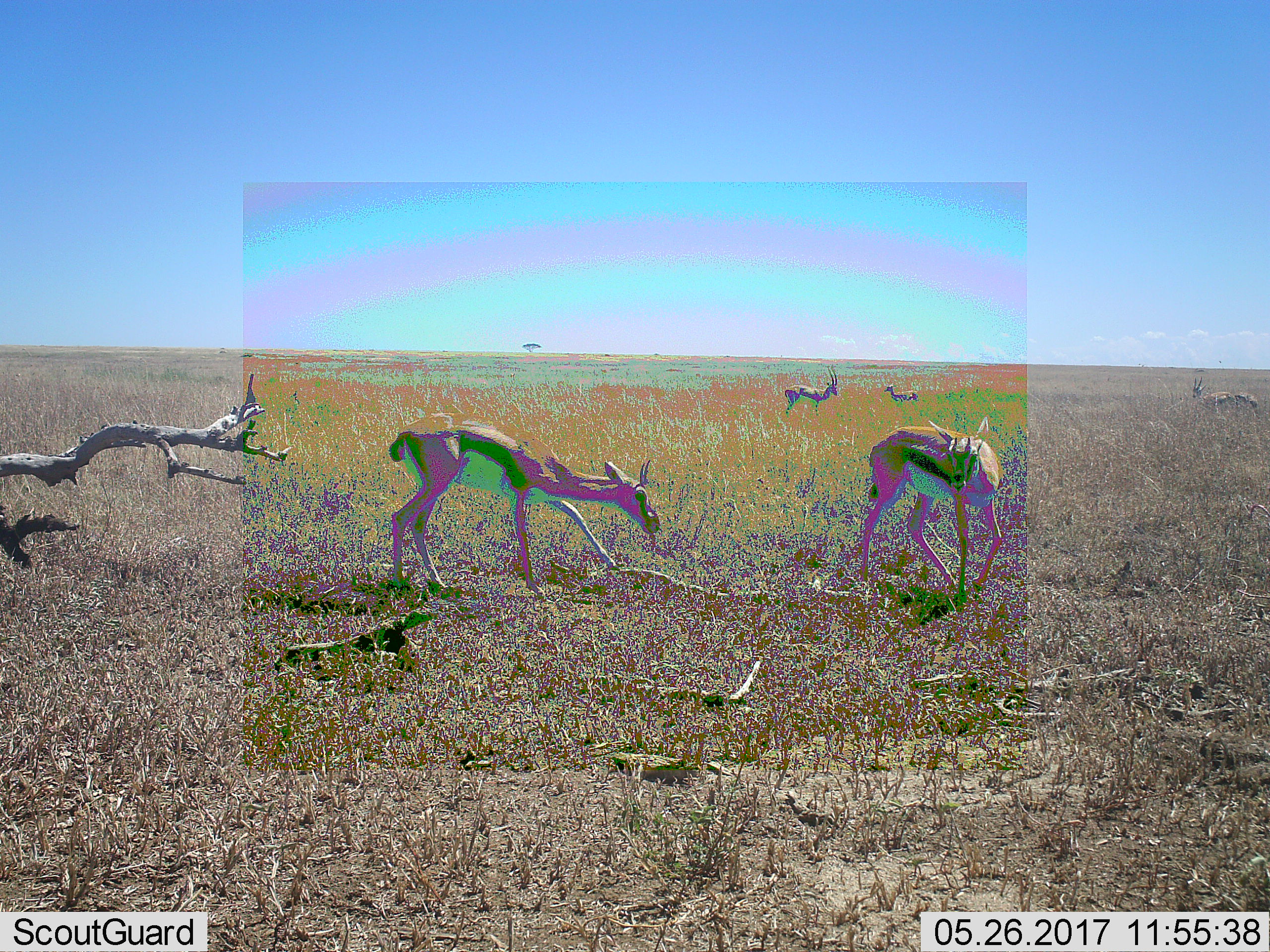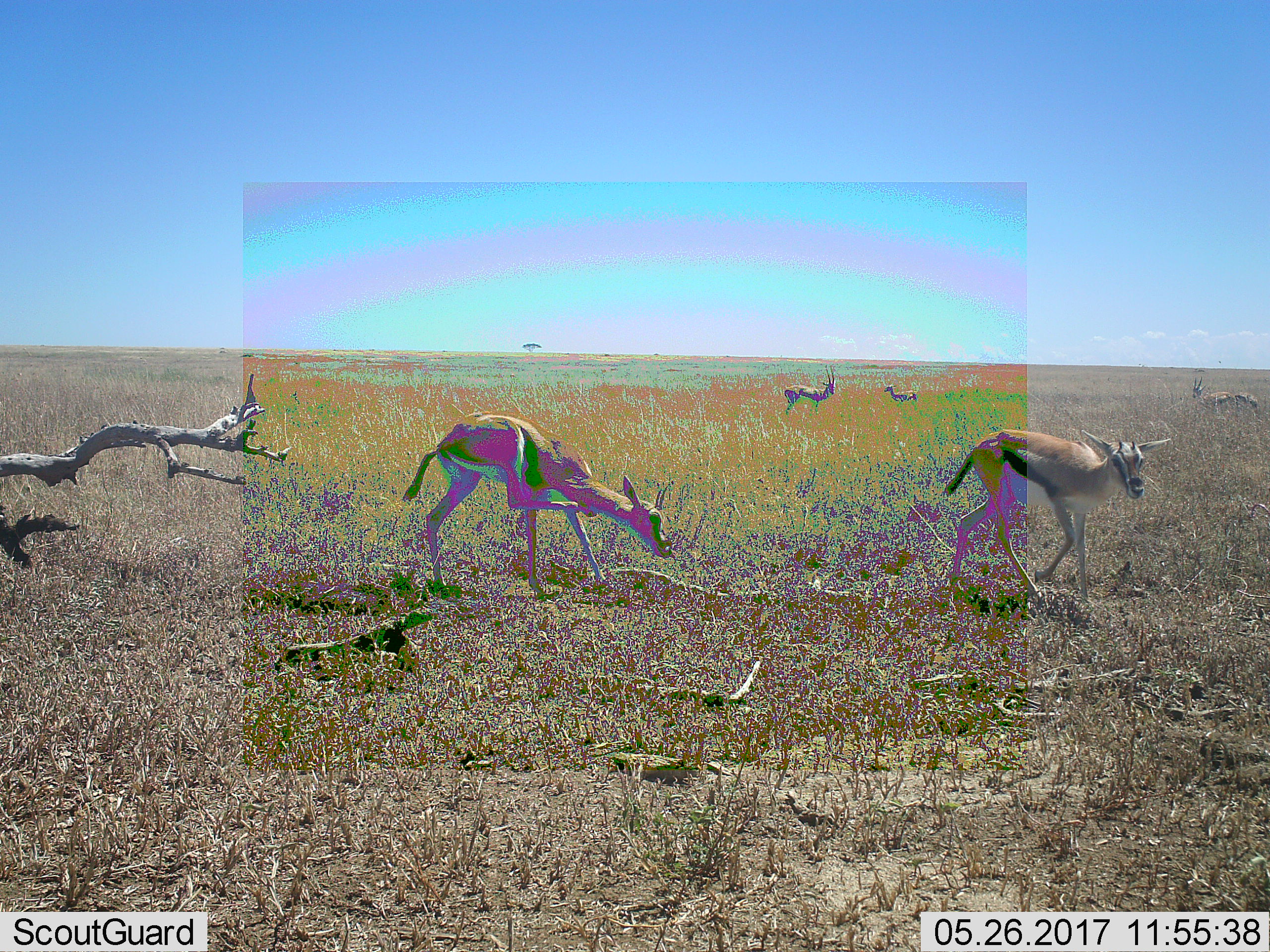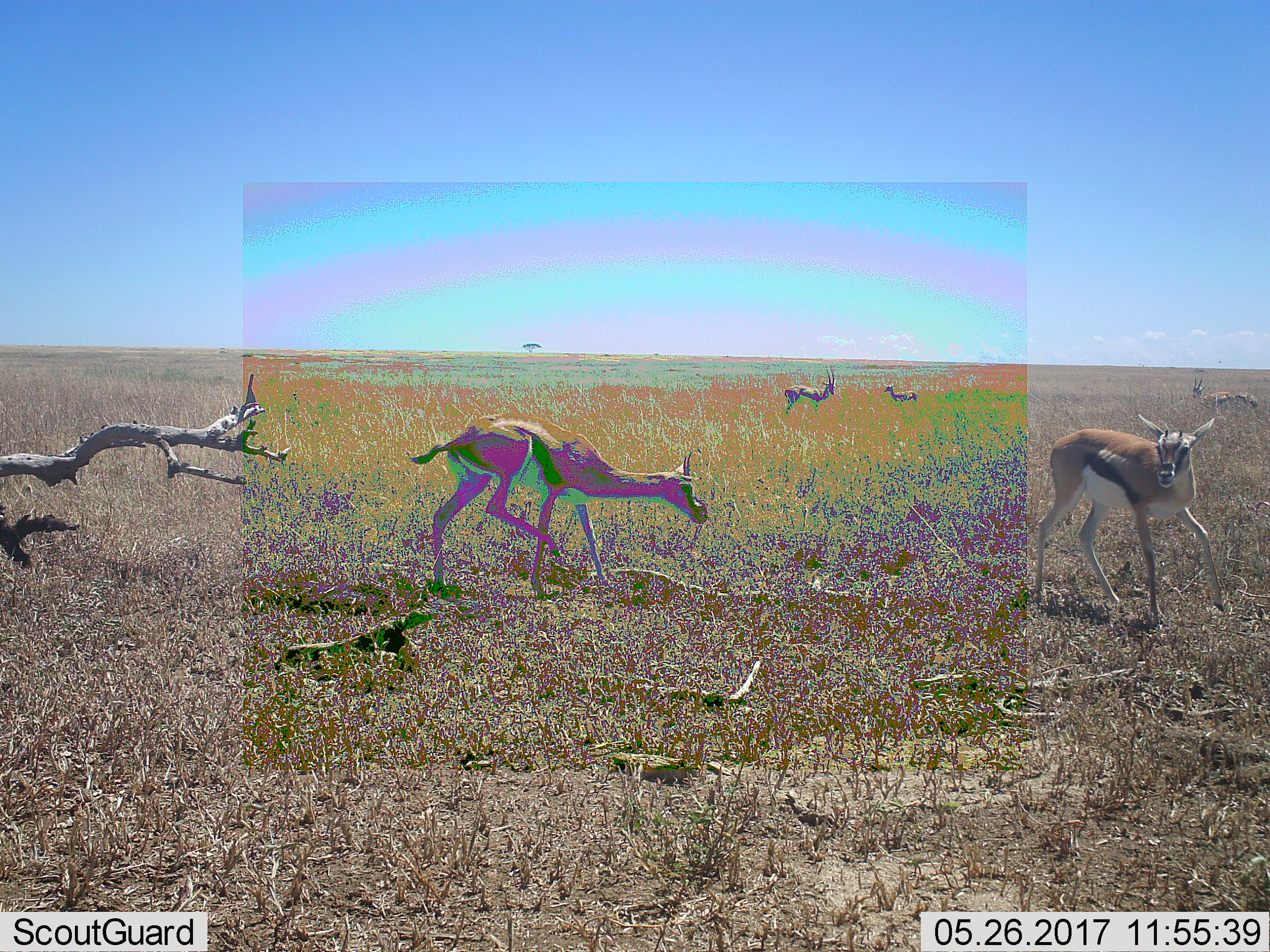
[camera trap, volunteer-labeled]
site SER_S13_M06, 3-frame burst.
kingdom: Animalia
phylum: Chordata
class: Mammalia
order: Artiodactyla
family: Bovidae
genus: Eudorcas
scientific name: Eudorcas thomsonii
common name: thomson's gazelle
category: gazellethomsons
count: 5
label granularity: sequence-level